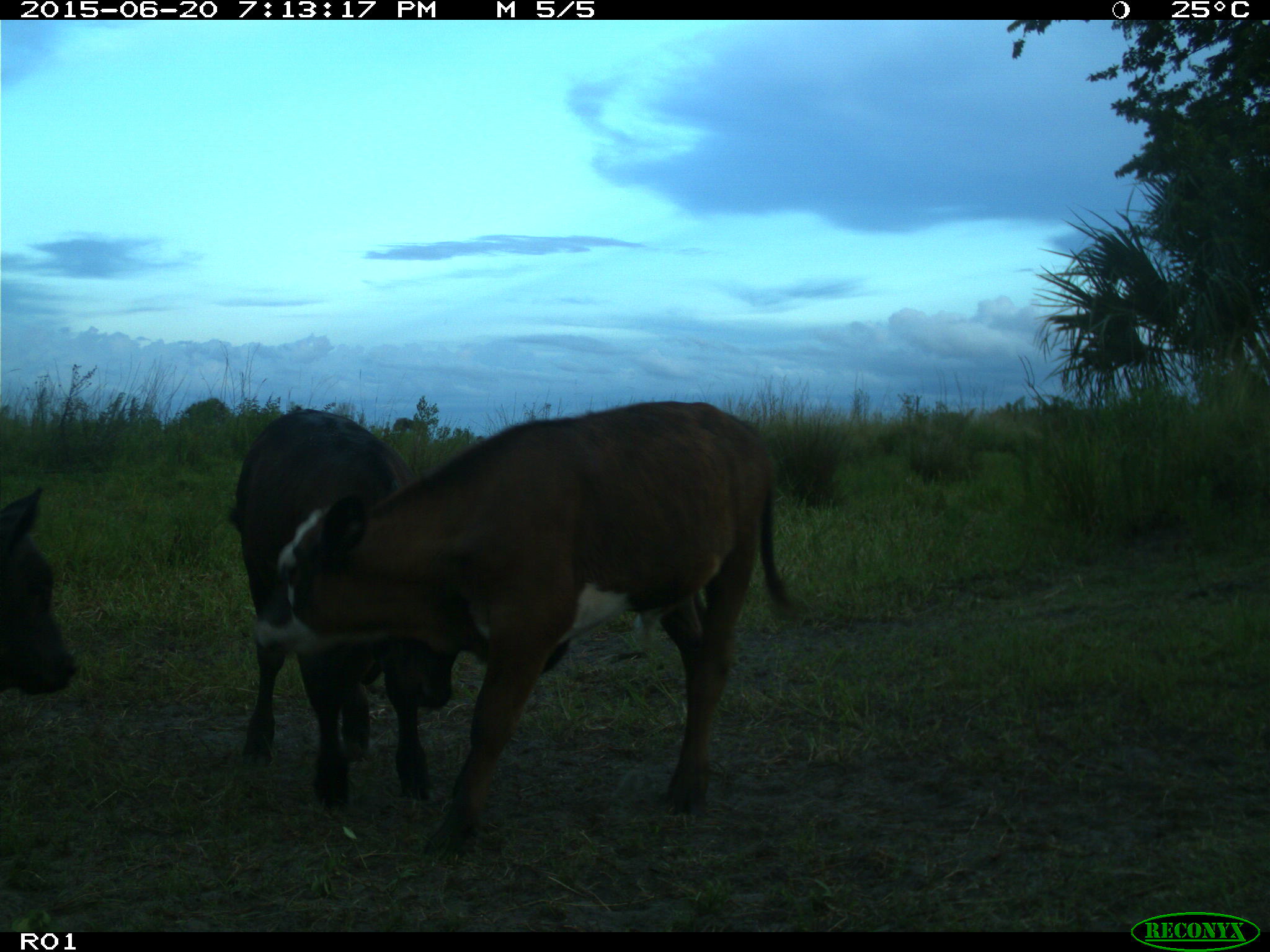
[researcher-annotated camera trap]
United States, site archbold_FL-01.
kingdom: Animalia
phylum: Chordata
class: Mammalia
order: Artiodactyla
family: Bovidae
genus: Bos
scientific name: Bos taurus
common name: domestic cow